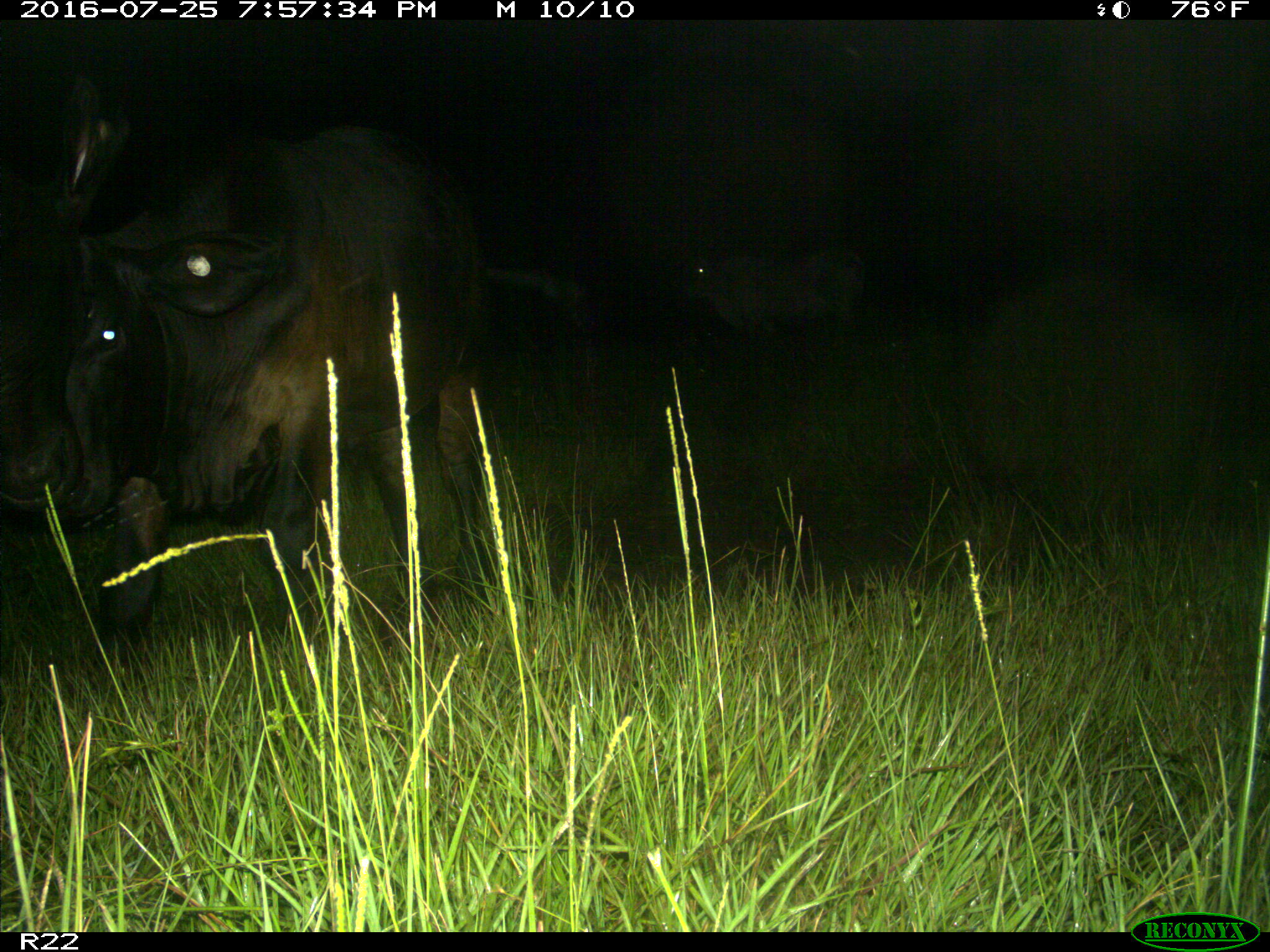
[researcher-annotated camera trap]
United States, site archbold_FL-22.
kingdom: Animalia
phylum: Chordata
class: Mammalia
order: Artiodactyla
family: Bovidae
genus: Bos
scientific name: Bos taurus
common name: domestic cow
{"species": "Bos taurus (domestic cow)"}